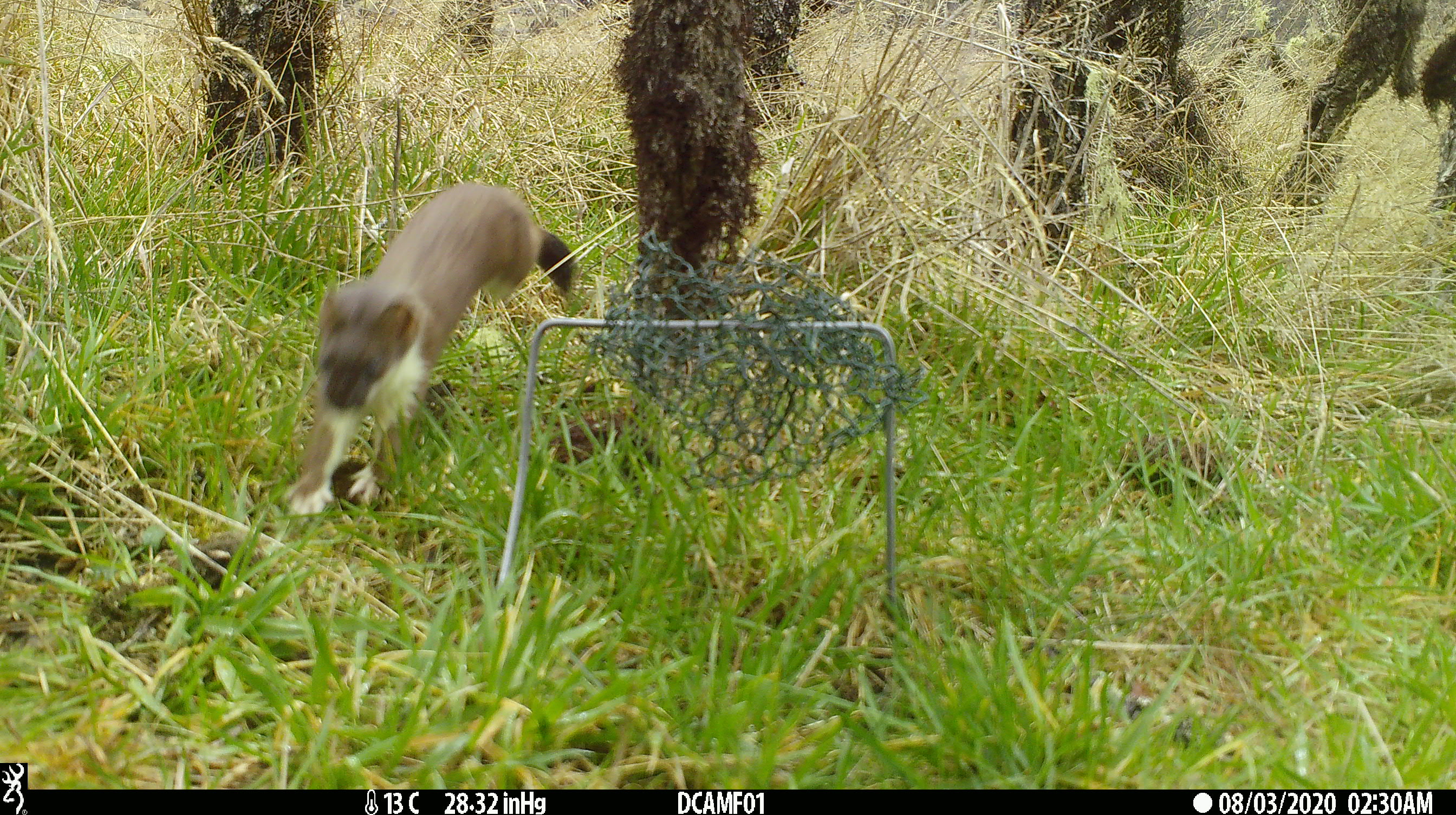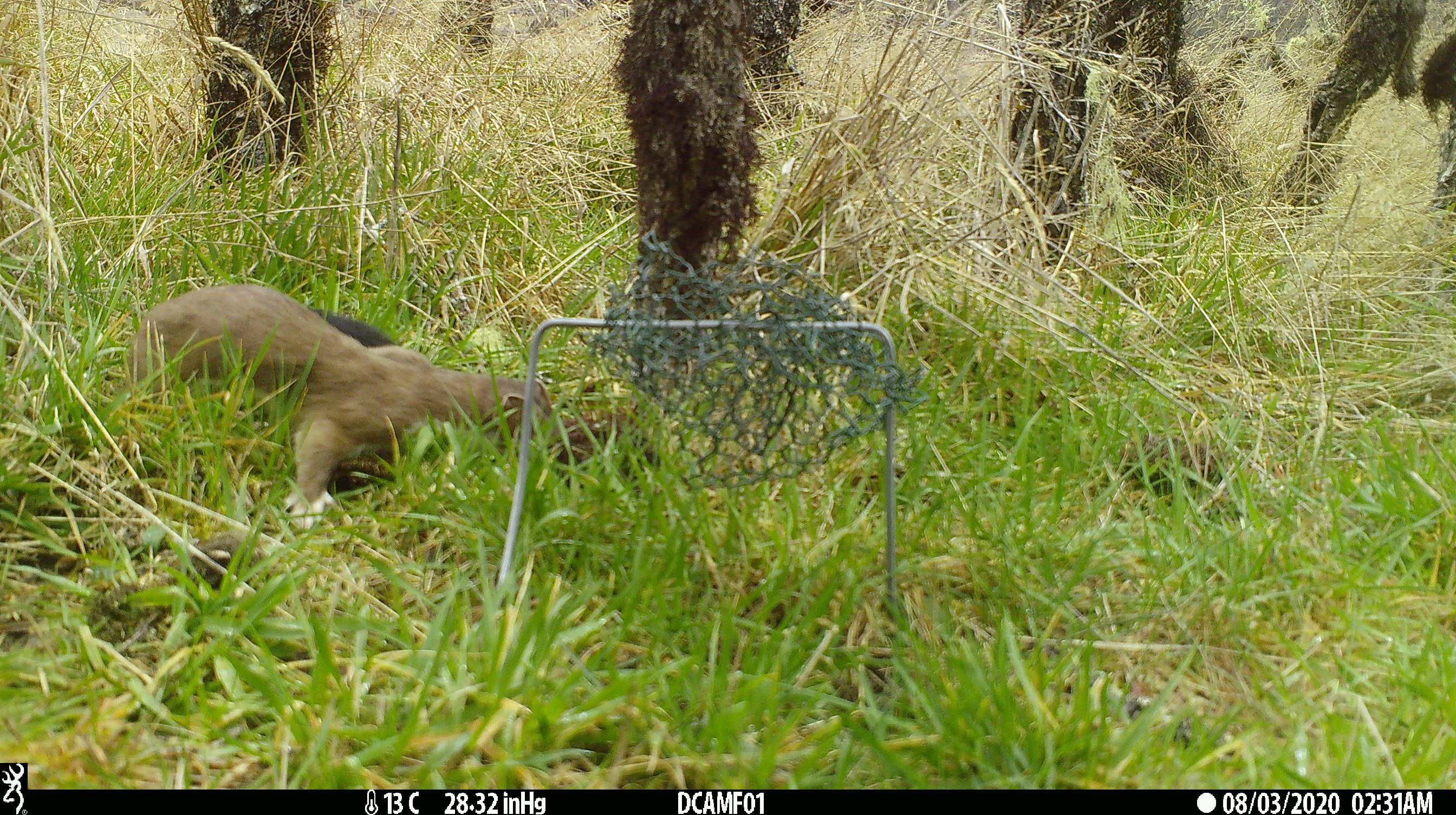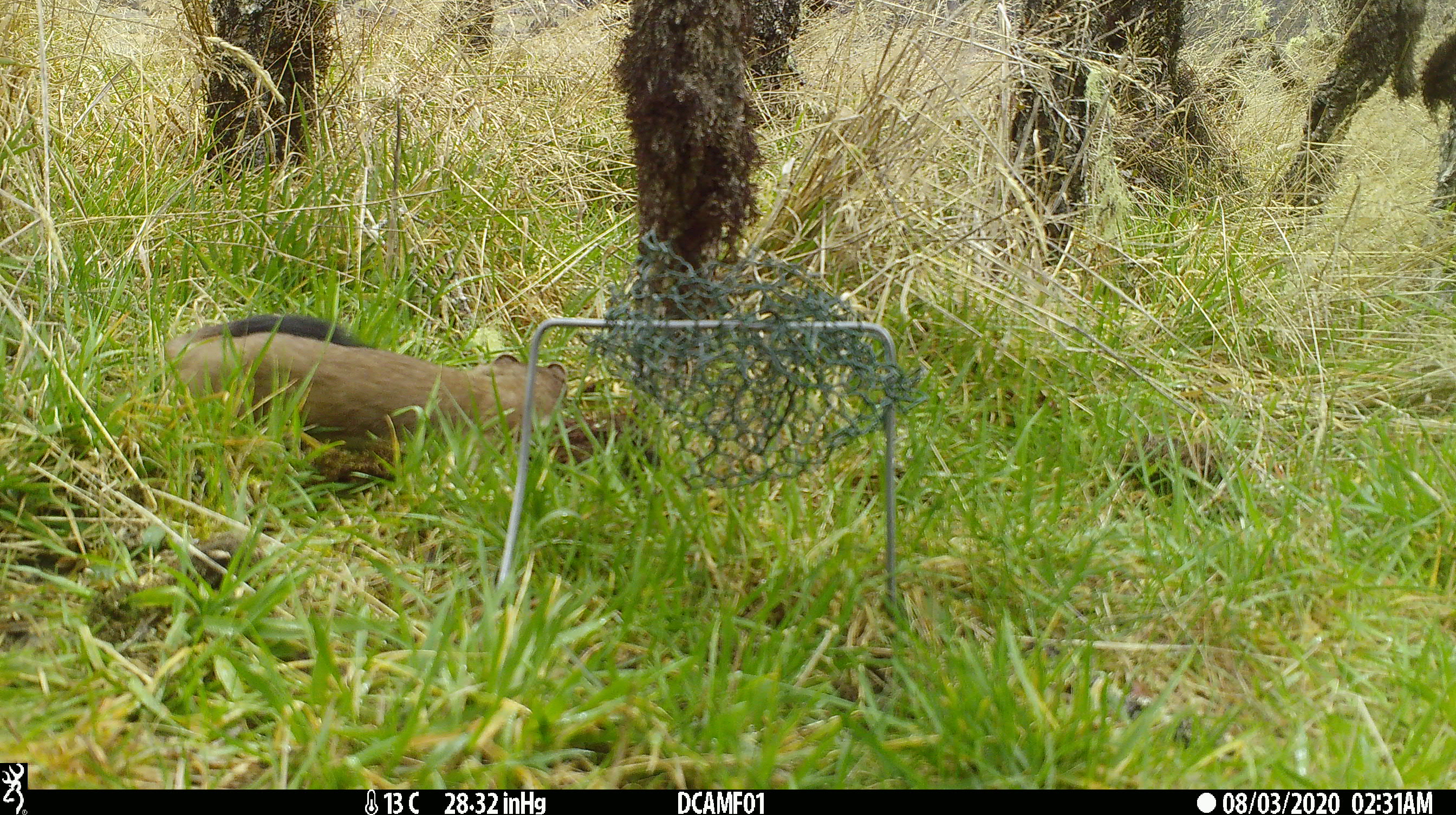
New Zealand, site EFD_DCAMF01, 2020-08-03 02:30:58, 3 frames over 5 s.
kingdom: Animalia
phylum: Chordata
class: Mammalia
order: Carnivora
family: Mustelidae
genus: Mustela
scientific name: Mustela erminea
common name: stoat